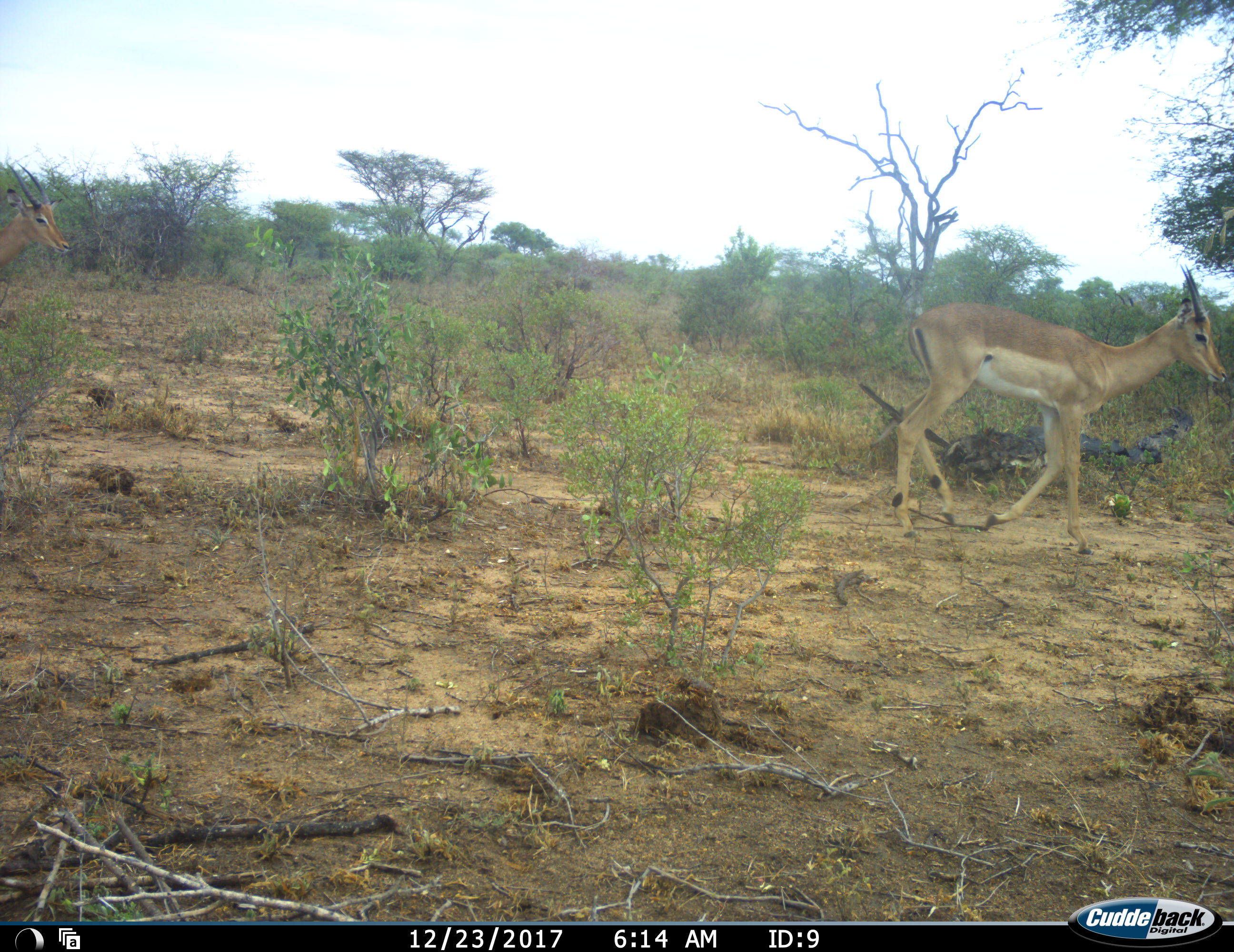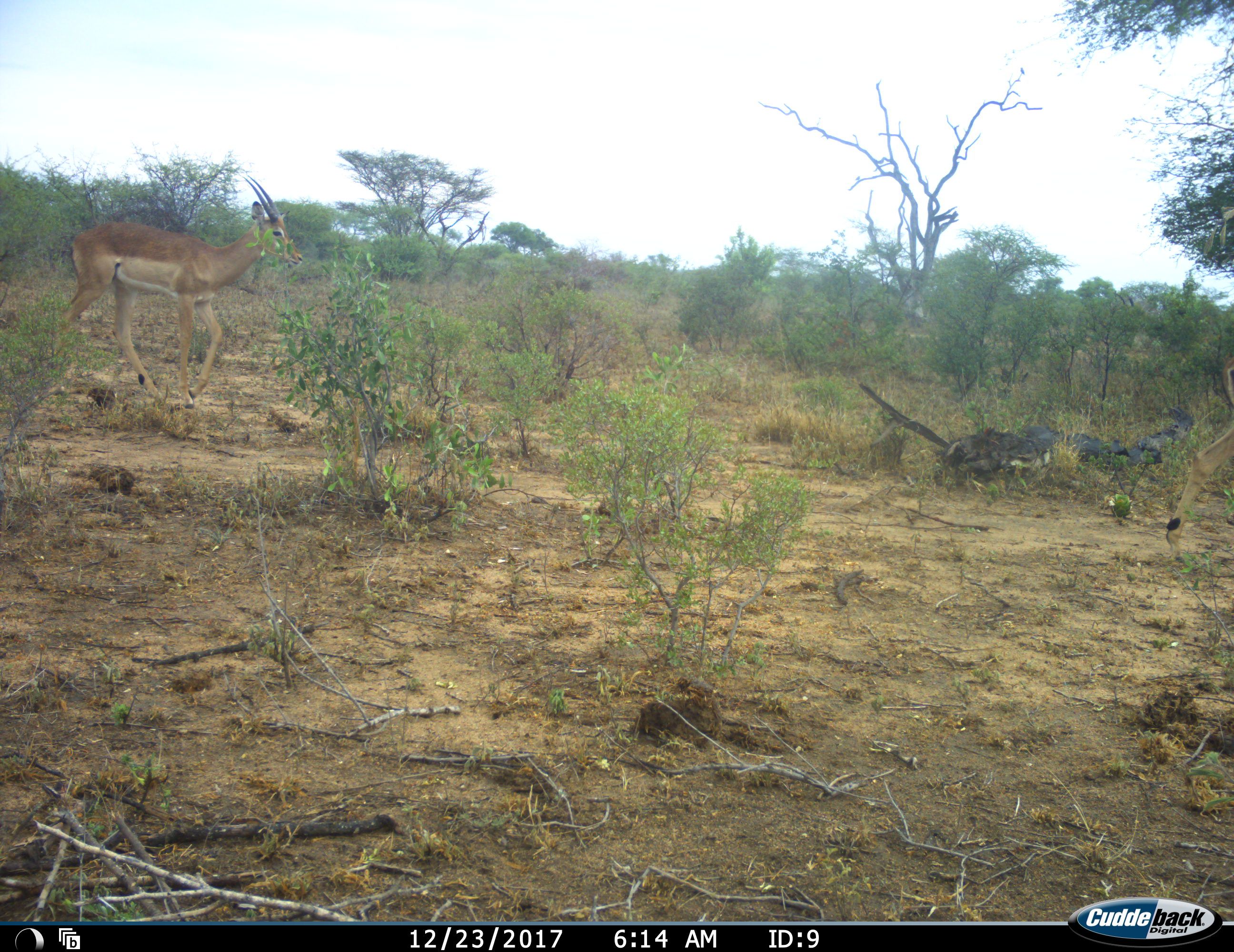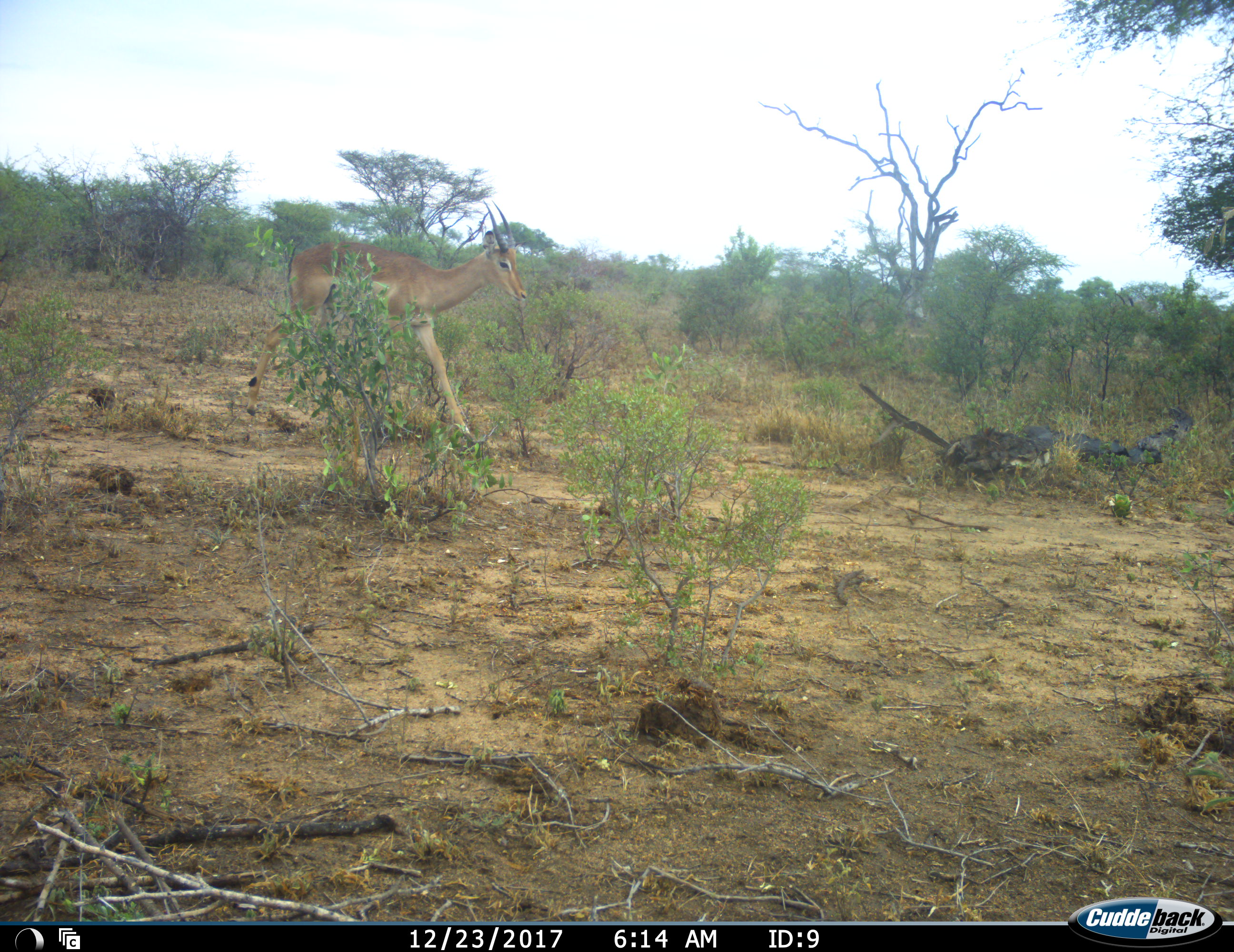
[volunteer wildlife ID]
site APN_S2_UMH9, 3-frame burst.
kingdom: Animalia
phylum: Chordata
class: Mammalia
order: Artiodactyla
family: Bovidae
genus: Aepyceros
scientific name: Aepyceros melampus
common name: impala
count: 2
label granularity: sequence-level